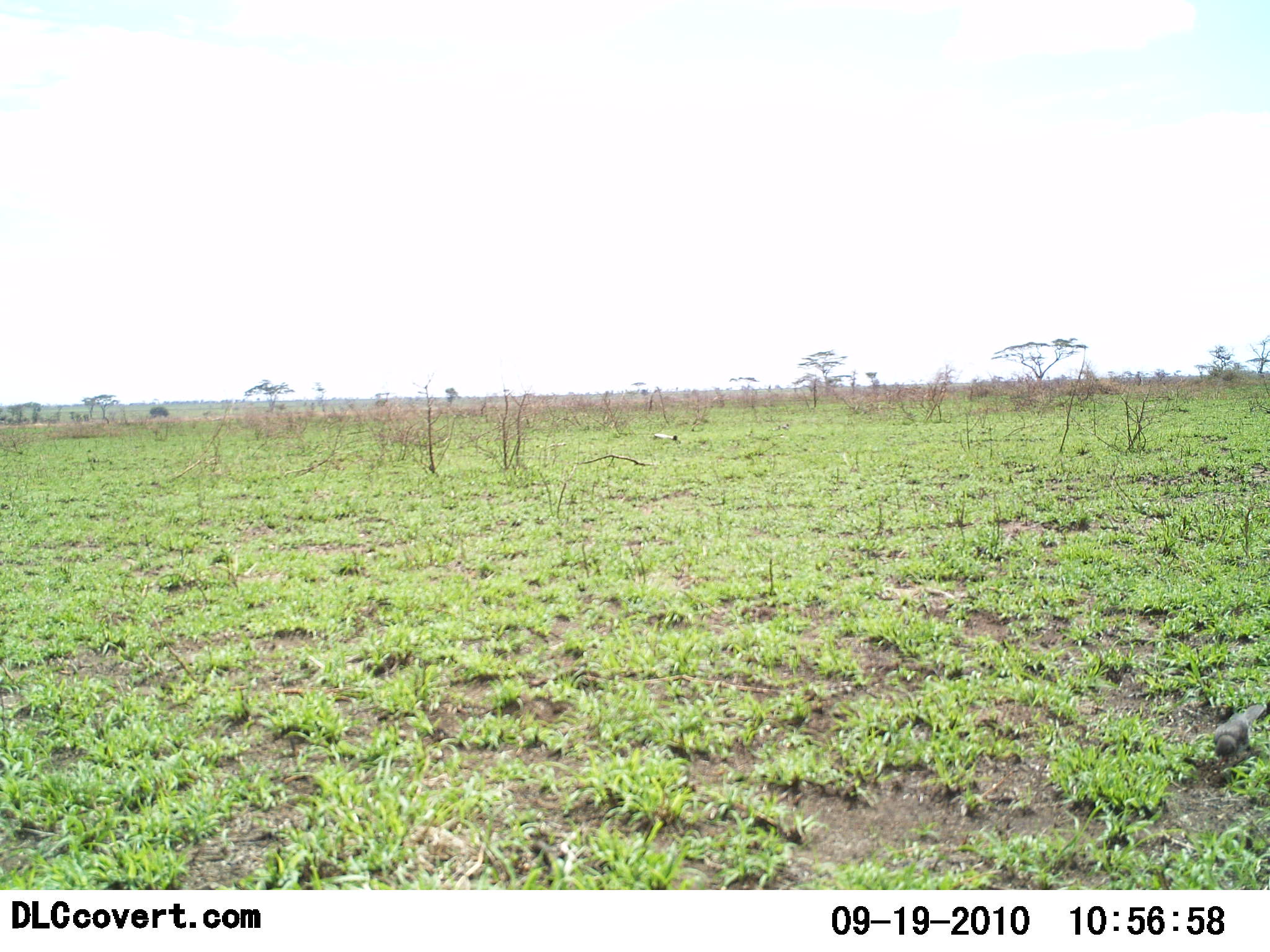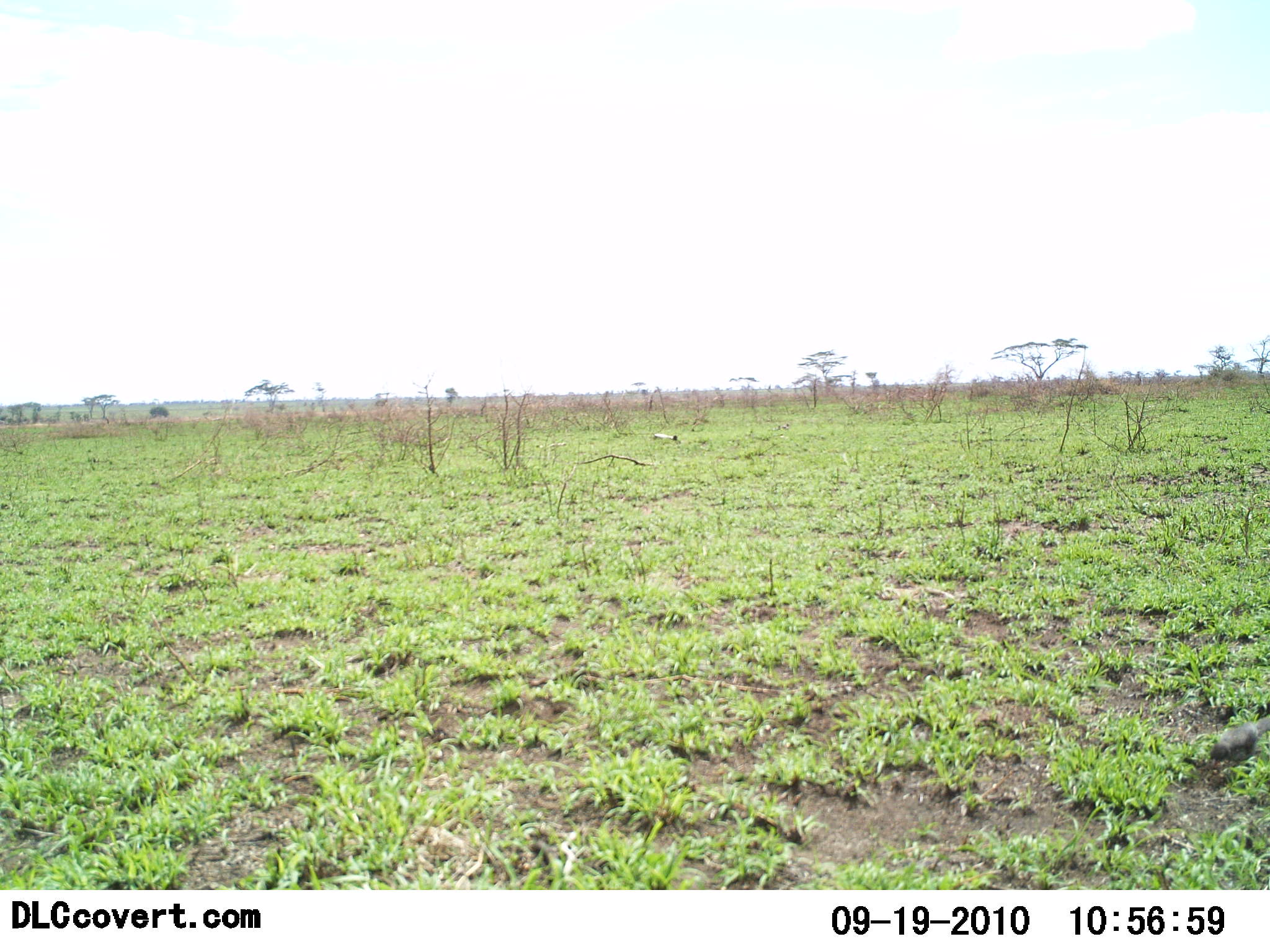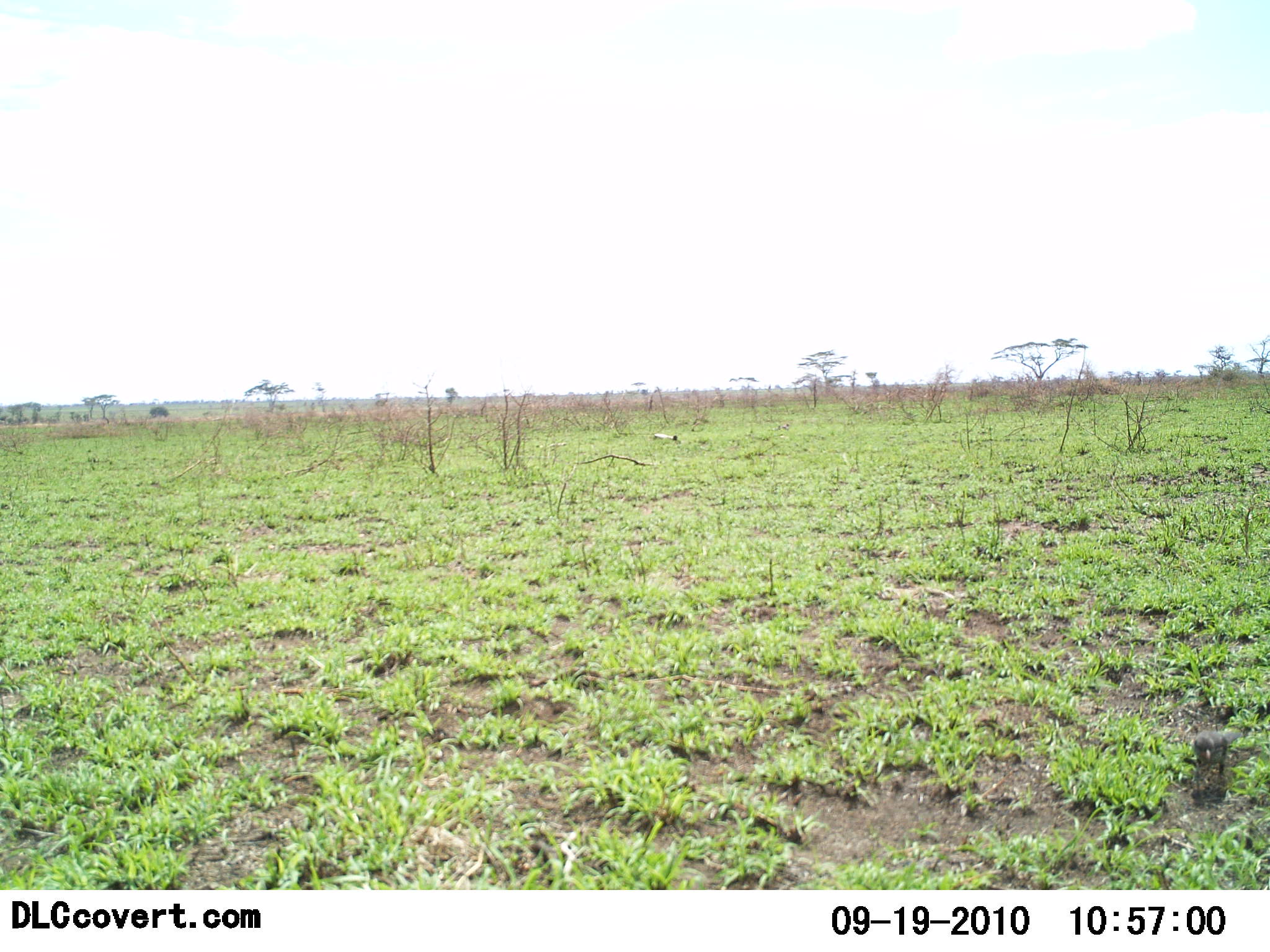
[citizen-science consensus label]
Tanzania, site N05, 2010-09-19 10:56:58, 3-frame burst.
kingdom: Animalia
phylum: Chordata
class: Aves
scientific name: Aves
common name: bird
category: otherbird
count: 1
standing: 18%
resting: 0%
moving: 82%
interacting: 0%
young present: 0%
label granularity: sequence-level